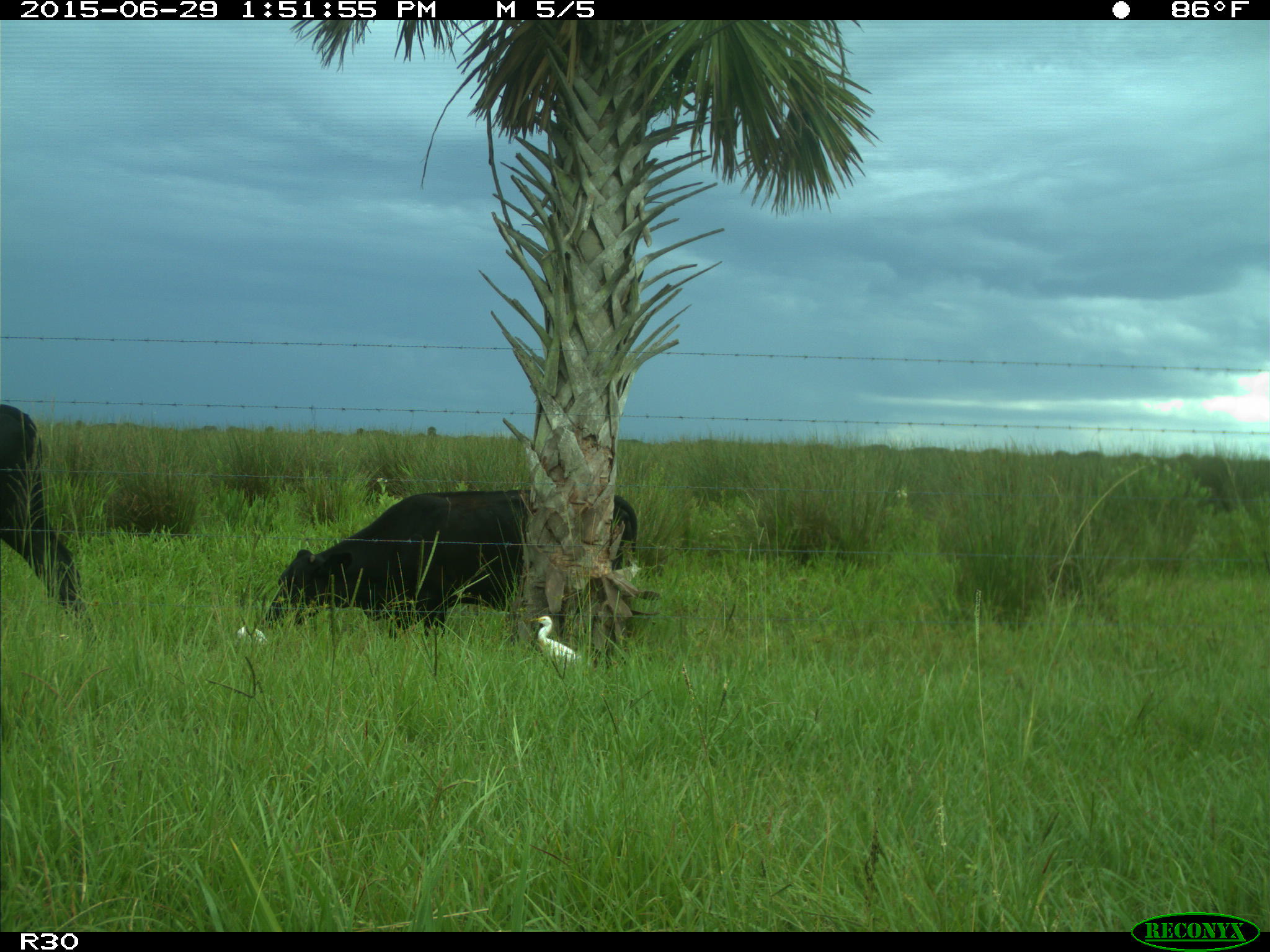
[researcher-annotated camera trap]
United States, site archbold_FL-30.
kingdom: Animalia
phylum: Chordata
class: Mammalia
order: Artiodactyla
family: Bovidae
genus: Bos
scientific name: Bos taurus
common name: domestic cow